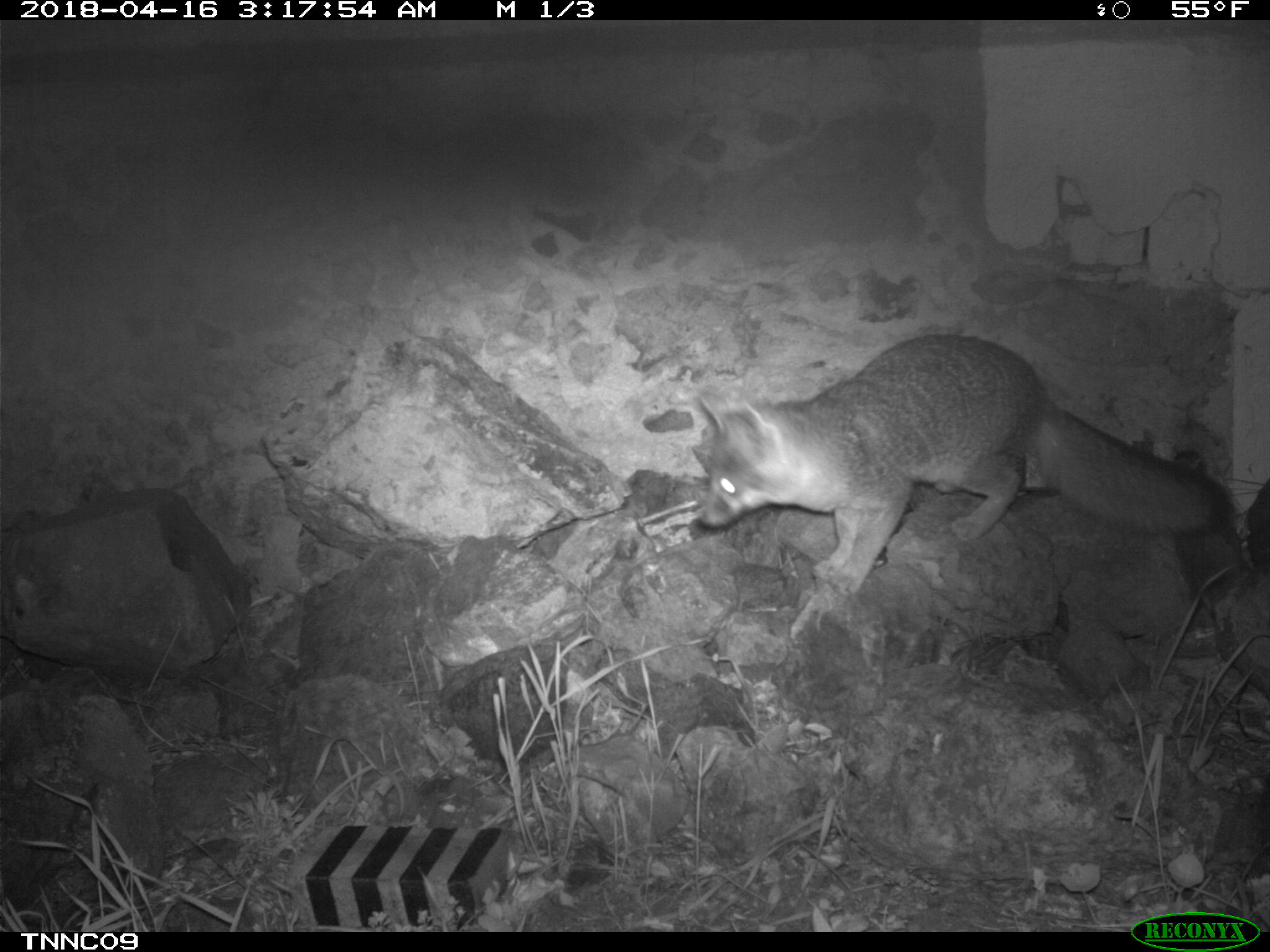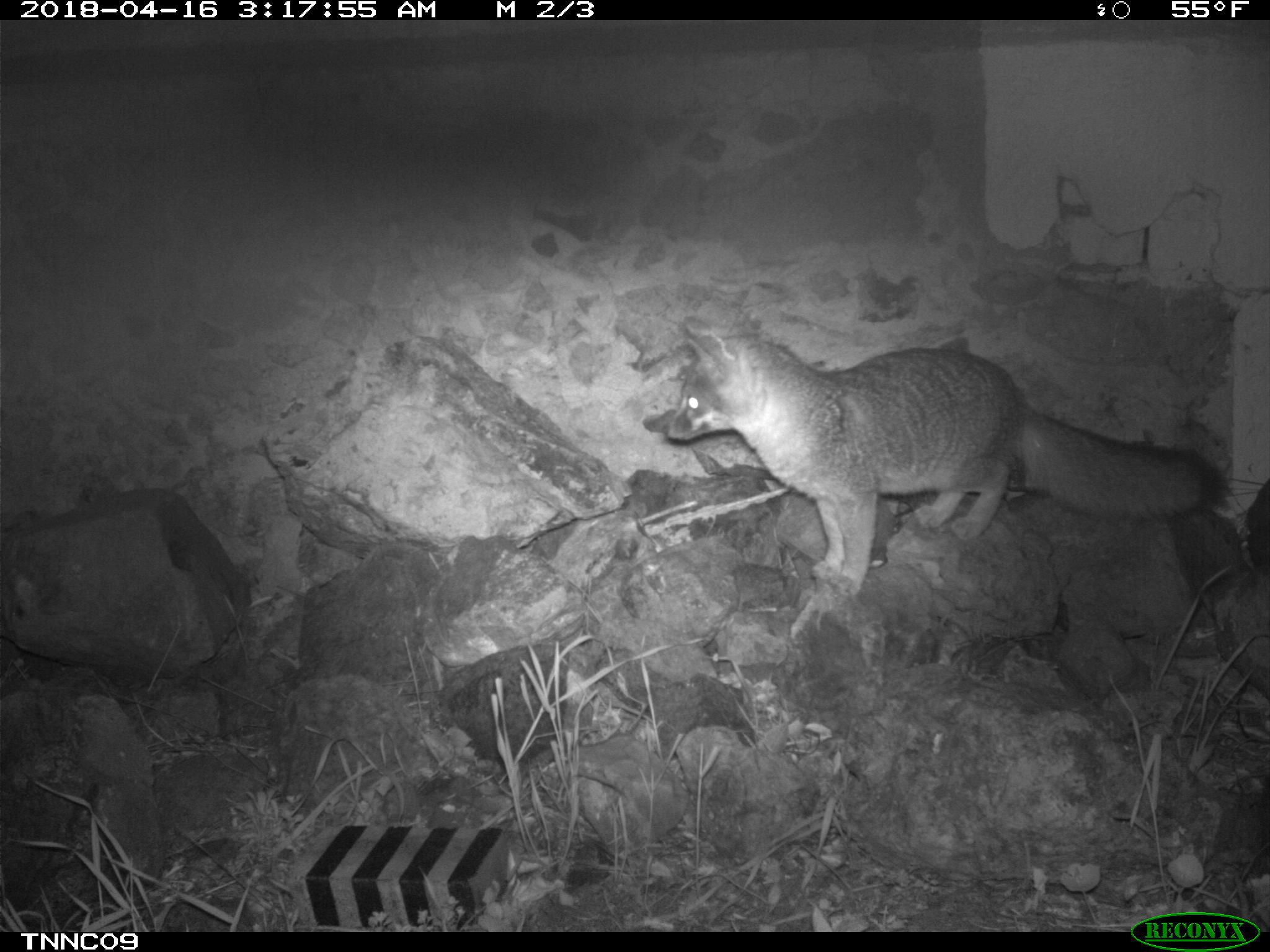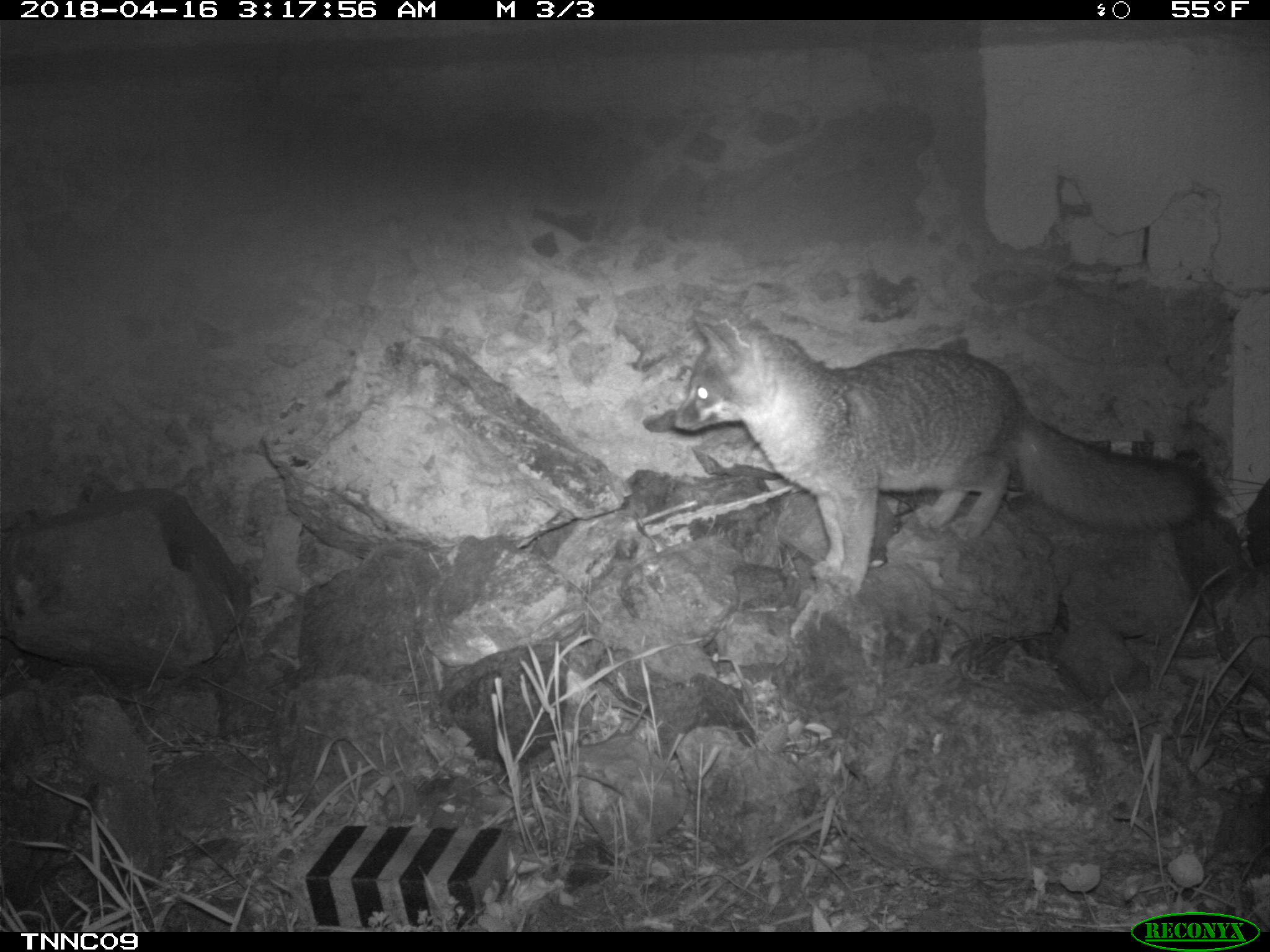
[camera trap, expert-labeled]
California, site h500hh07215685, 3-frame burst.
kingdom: Animalia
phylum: Chordata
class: Mammalia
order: Carnivora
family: Canidae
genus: Urocyon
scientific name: Urocyon littoralis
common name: island fox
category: fox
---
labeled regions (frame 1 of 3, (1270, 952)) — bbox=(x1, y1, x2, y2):
fox: bbox=(696, 333, 1233, 596)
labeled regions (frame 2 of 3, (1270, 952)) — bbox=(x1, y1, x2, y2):
fox: bbox=(659, 323, 1225, 599)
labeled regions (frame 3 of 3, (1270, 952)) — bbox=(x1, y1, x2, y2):
fox: bbox=(668, 308, 1215, 596)